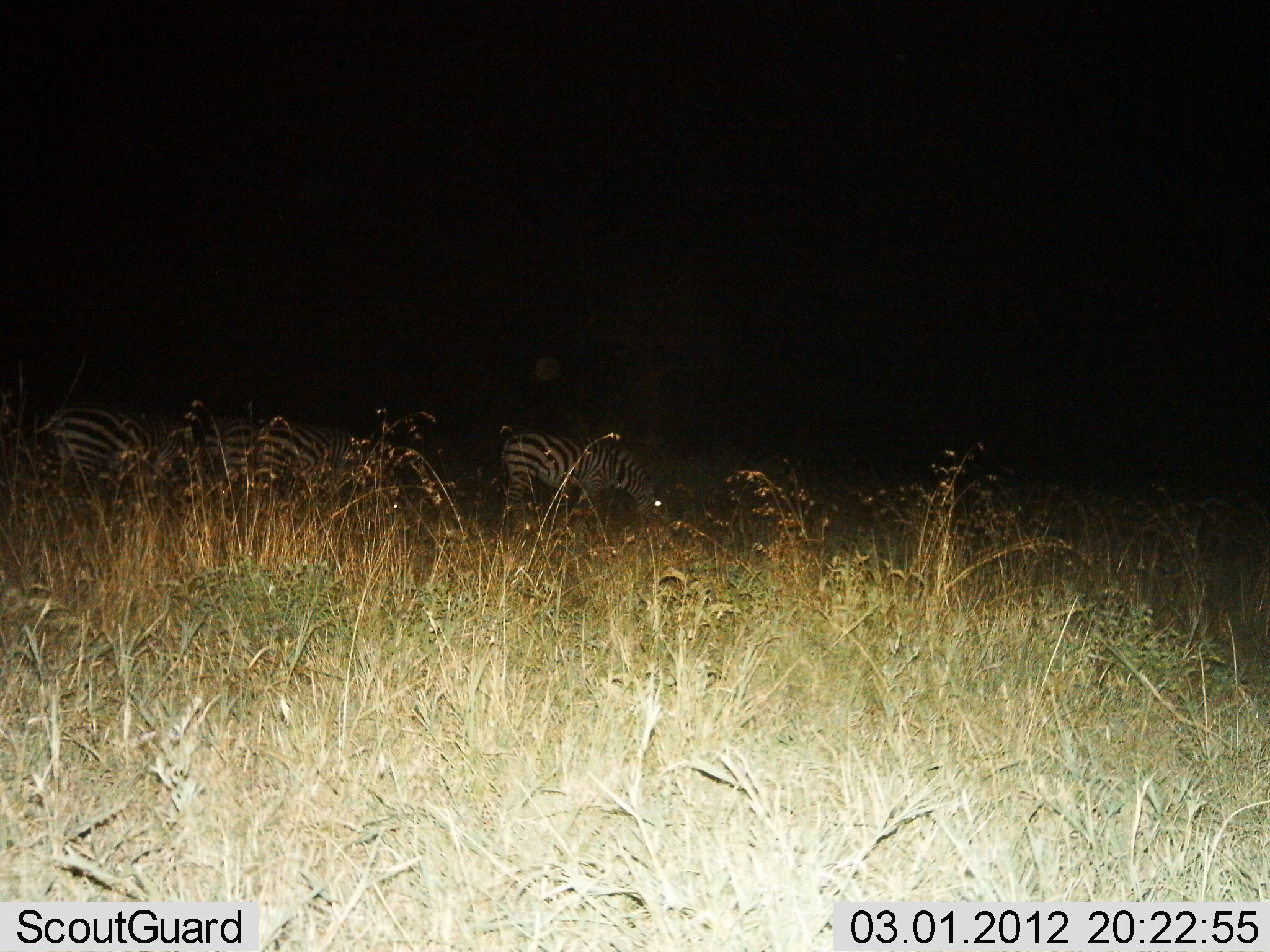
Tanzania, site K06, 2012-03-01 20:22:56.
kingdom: Animalia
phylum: Chordata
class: Mammalia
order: Perissodactyla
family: Equidae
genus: Equus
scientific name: Equus quagga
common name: plains zebra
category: zebra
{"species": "zebra (plains zebra) (Equus quagga)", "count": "4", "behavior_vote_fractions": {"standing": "39%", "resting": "0%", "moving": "6%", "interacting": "0%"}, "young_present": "0%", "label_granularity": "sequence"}